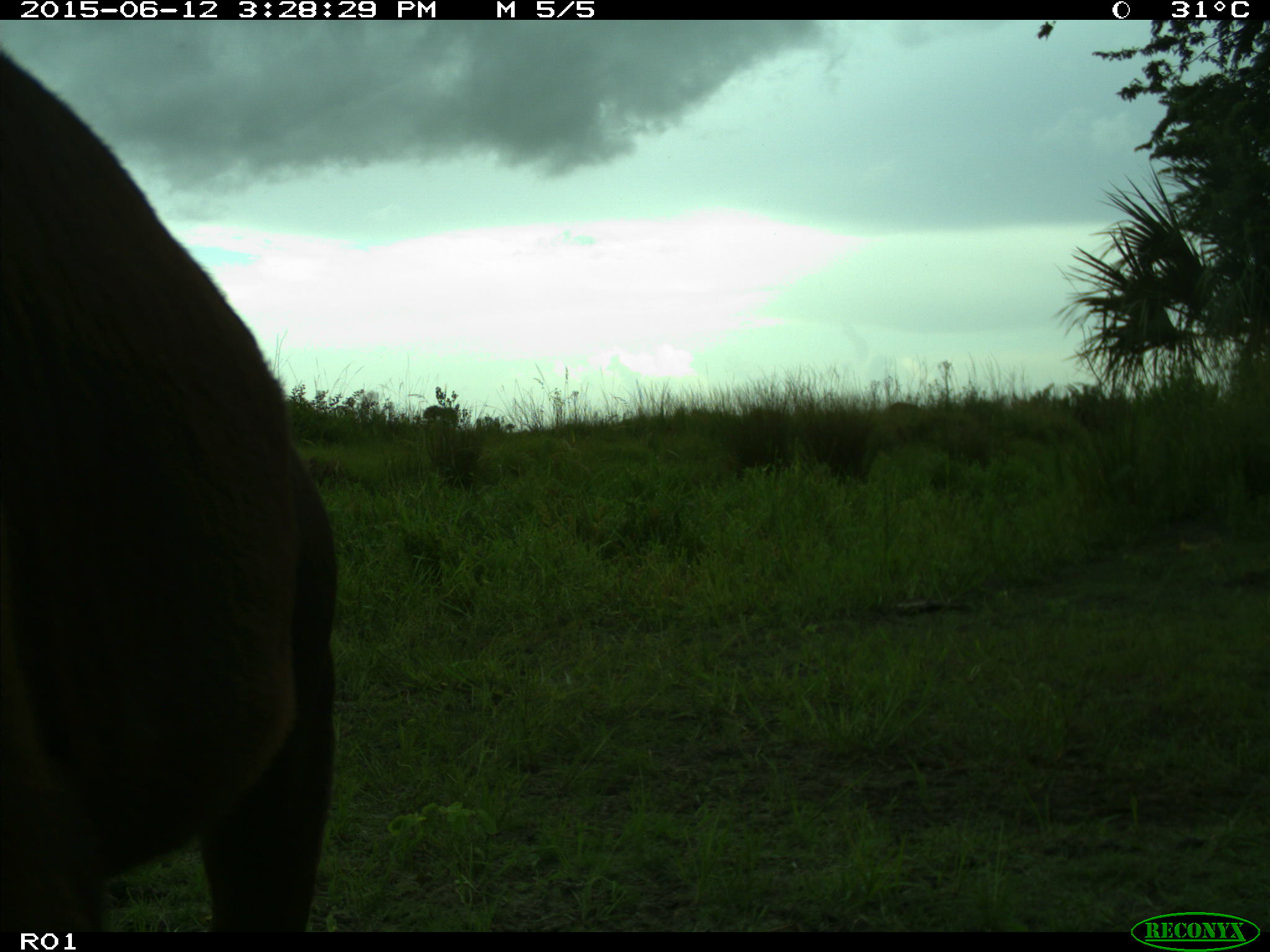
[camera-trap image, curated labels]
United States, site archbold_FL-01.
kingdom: Animalia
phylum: Chordata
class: Mammalia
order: Artiodactyla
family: Bovidae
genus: Bos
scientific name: Bos taurus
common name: domestic cow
Bos taurus (domestic cow).